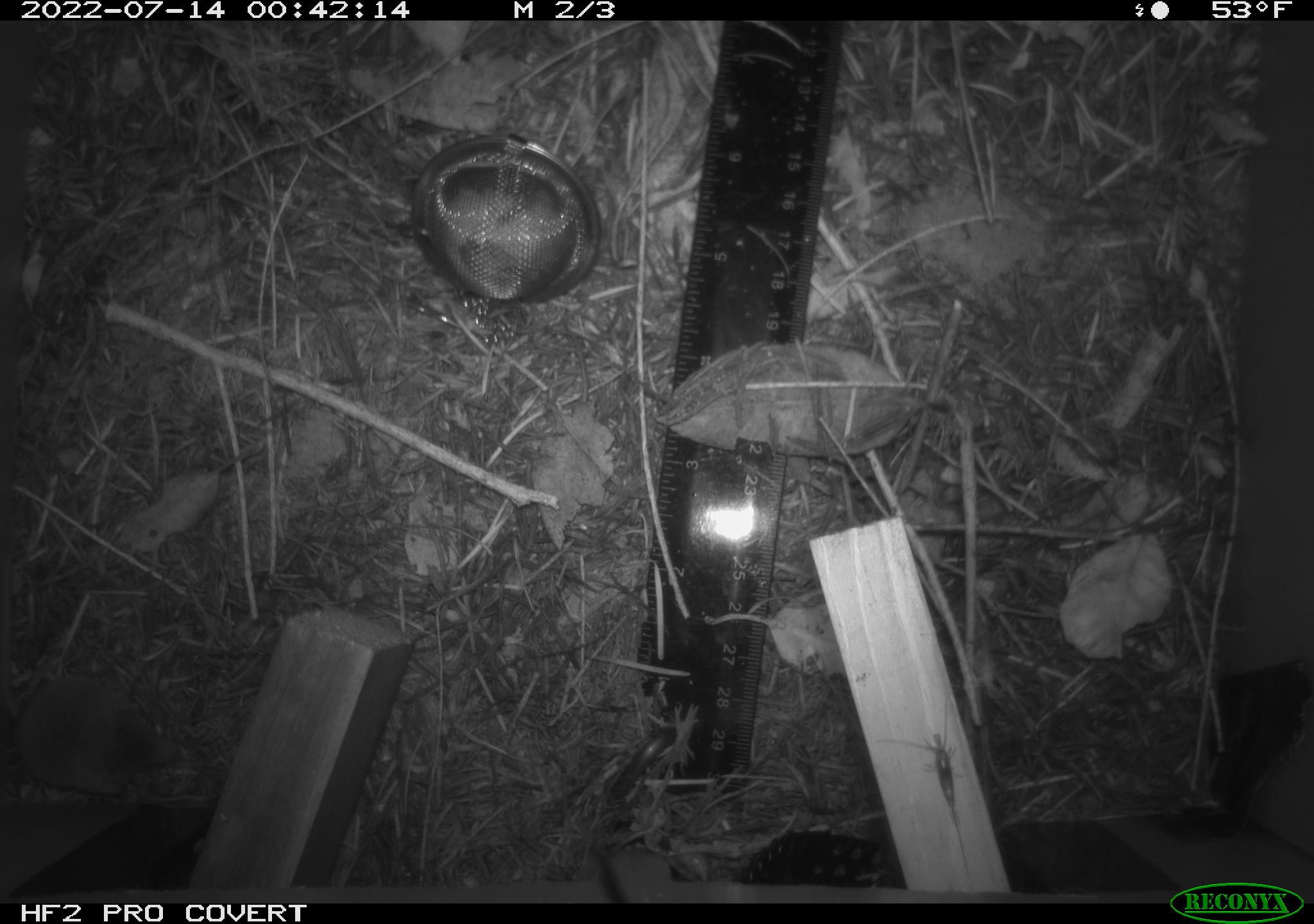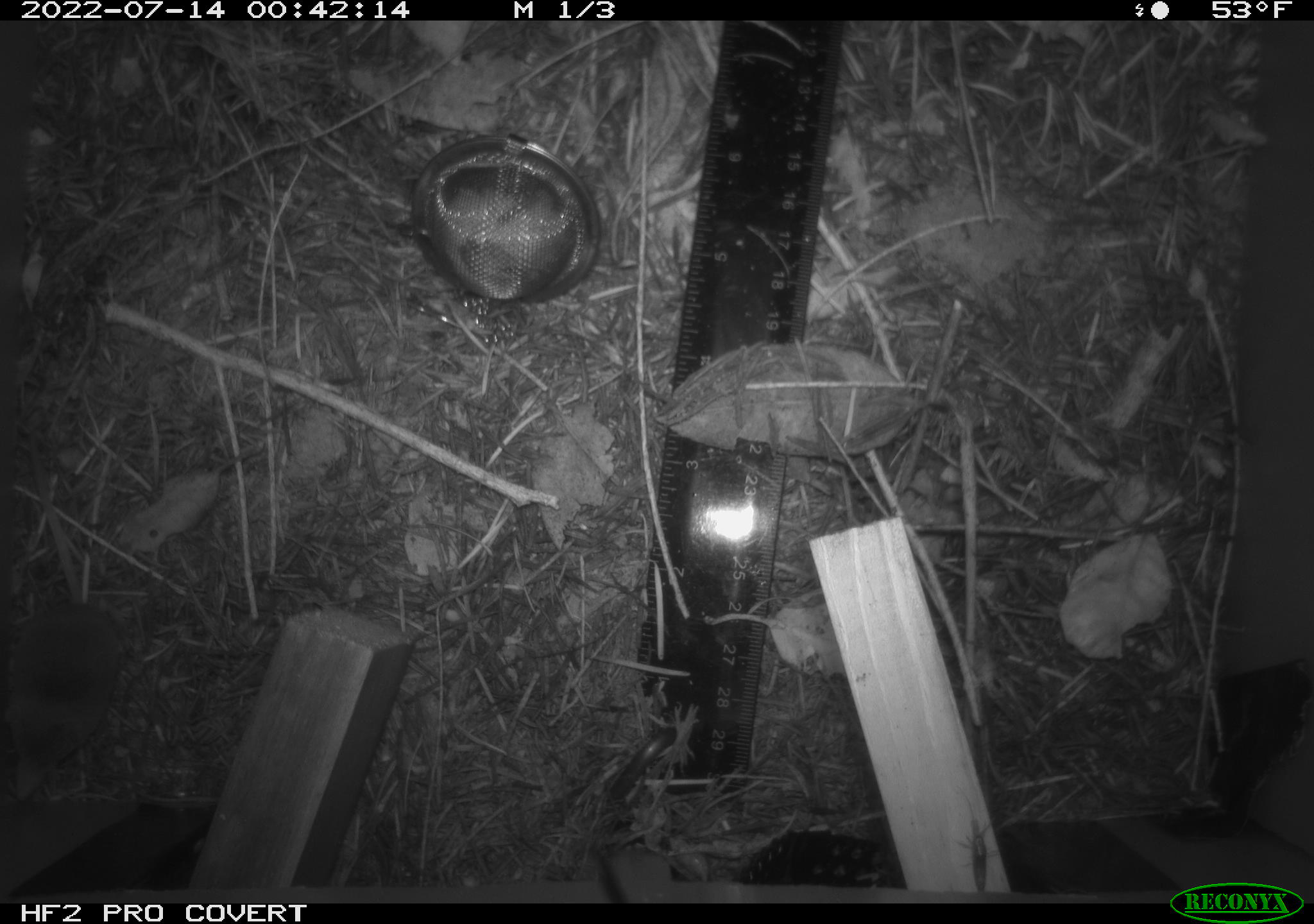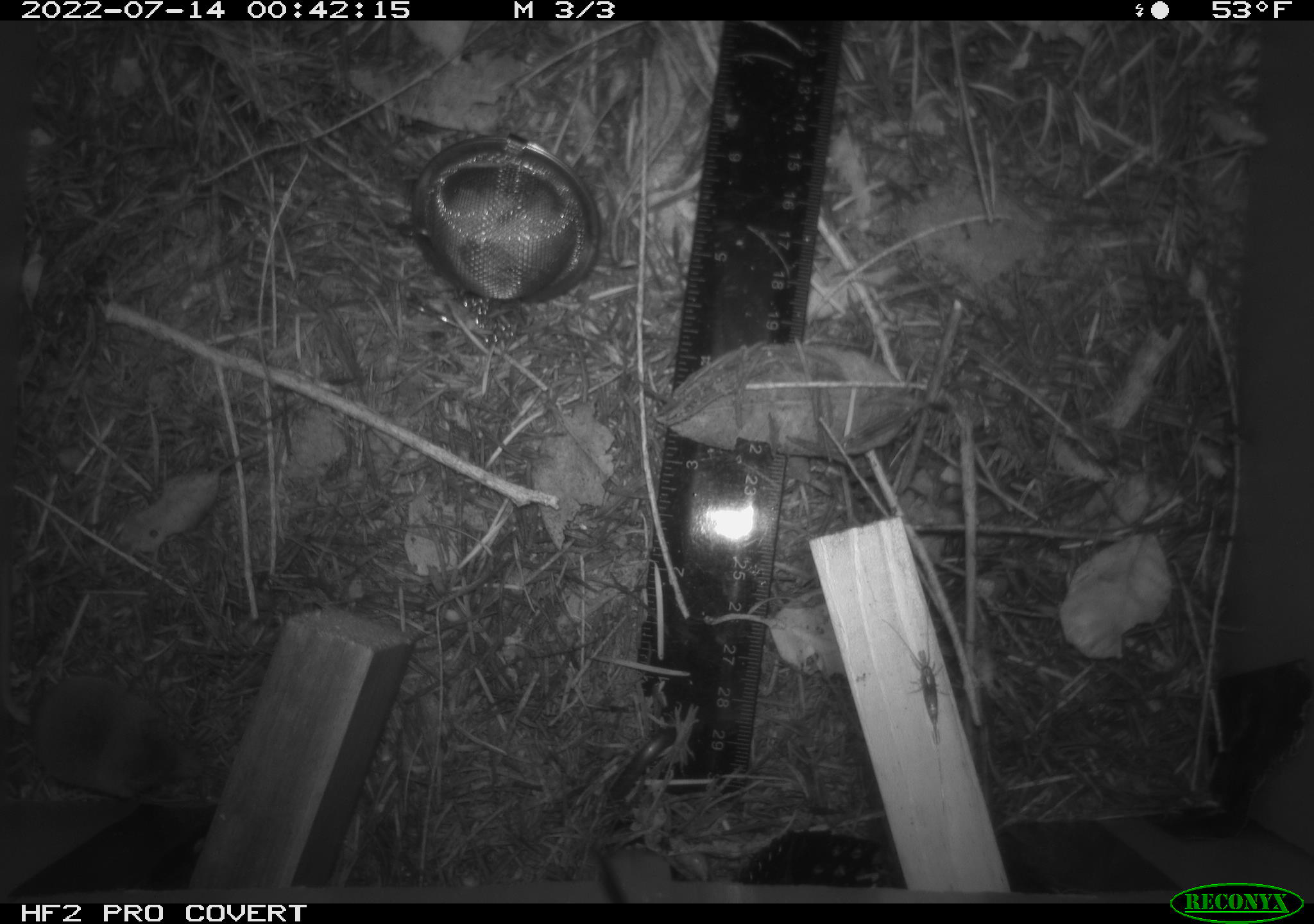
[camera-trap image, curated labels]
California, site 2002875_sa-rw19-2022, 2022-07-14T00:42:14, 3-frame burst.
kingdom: Animalia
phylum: Chordata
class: Mammalia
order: Eulipotyphla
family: Soricidae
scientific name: Soricidae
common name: shrews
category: soricidae family